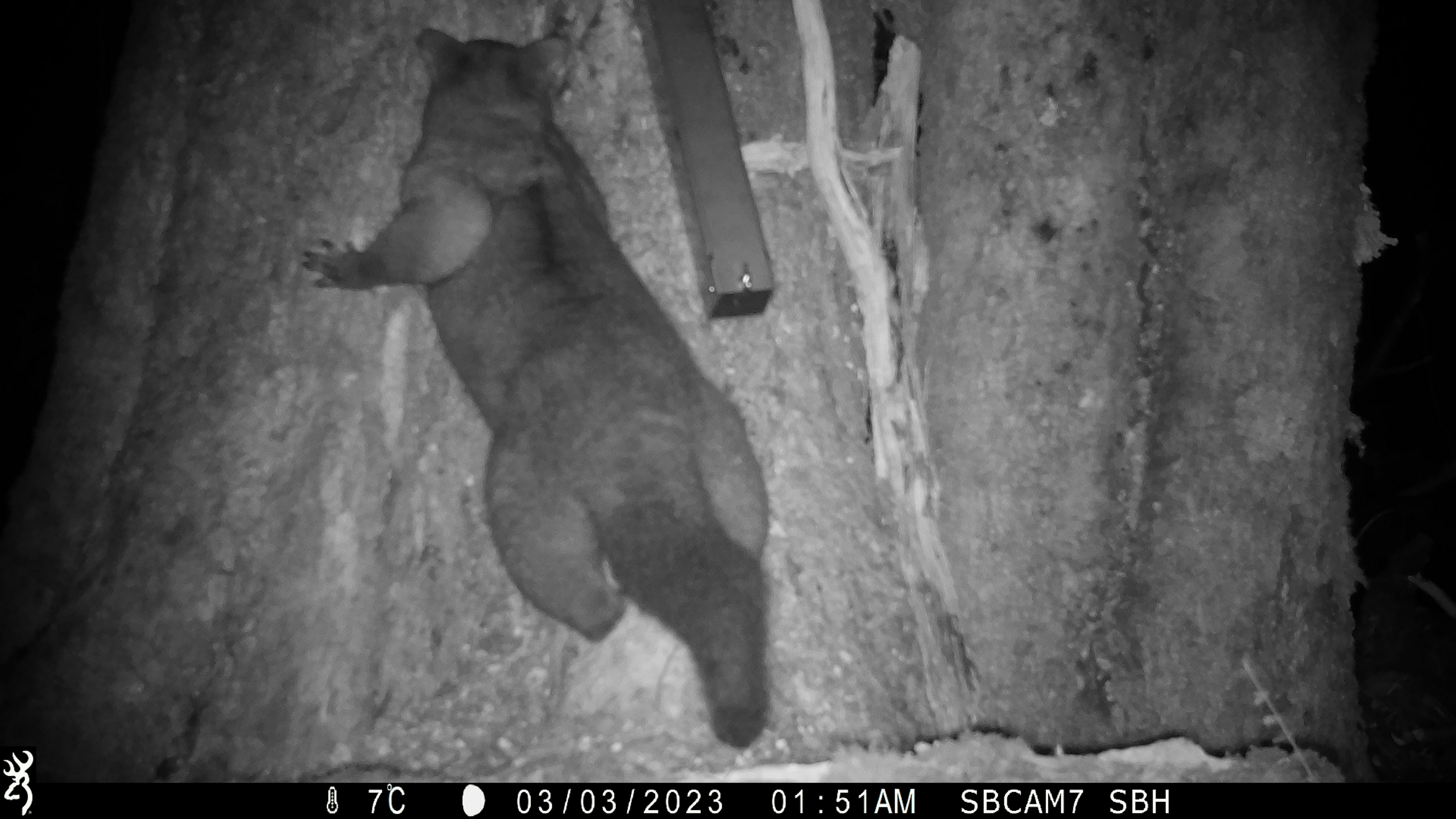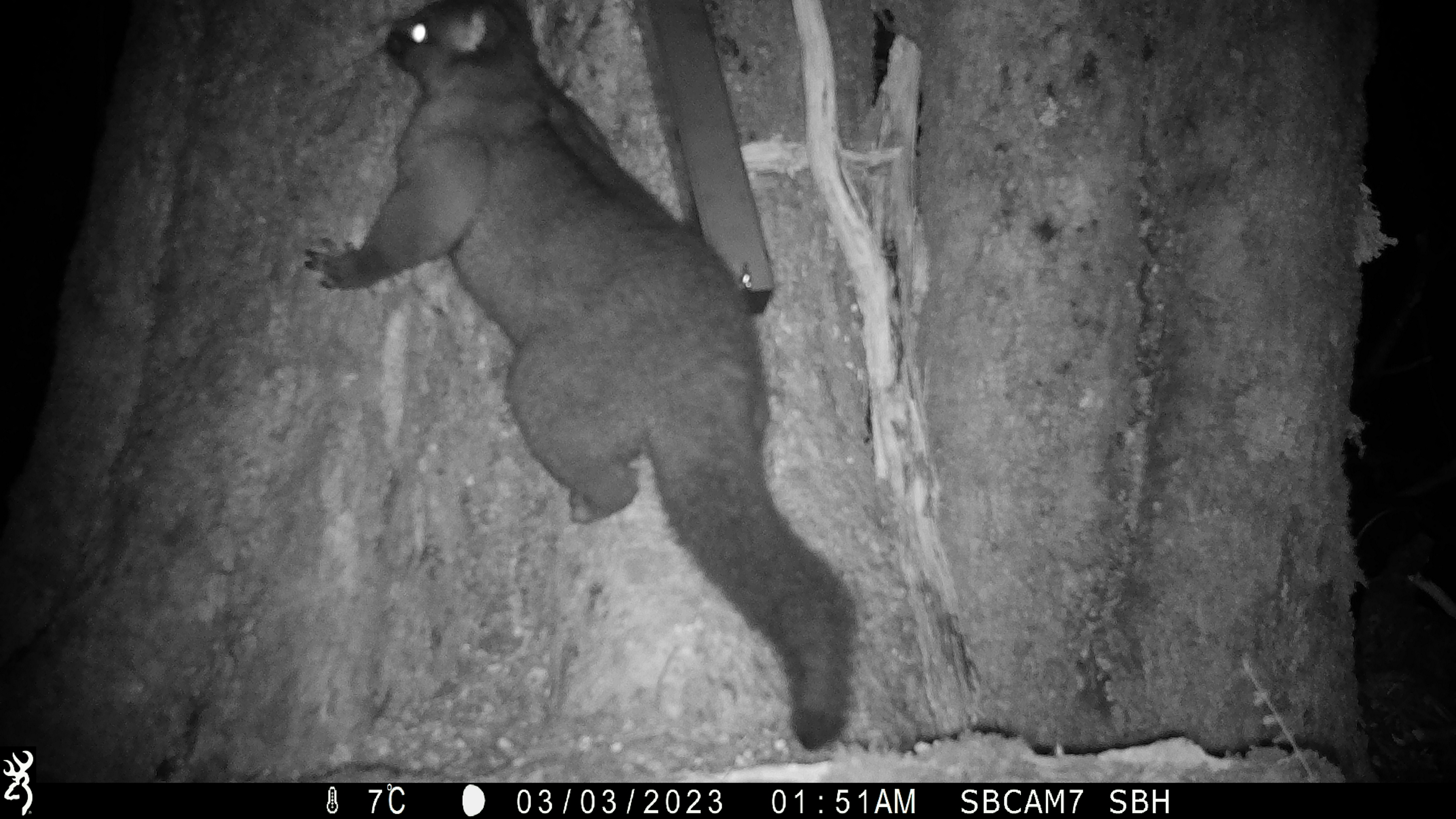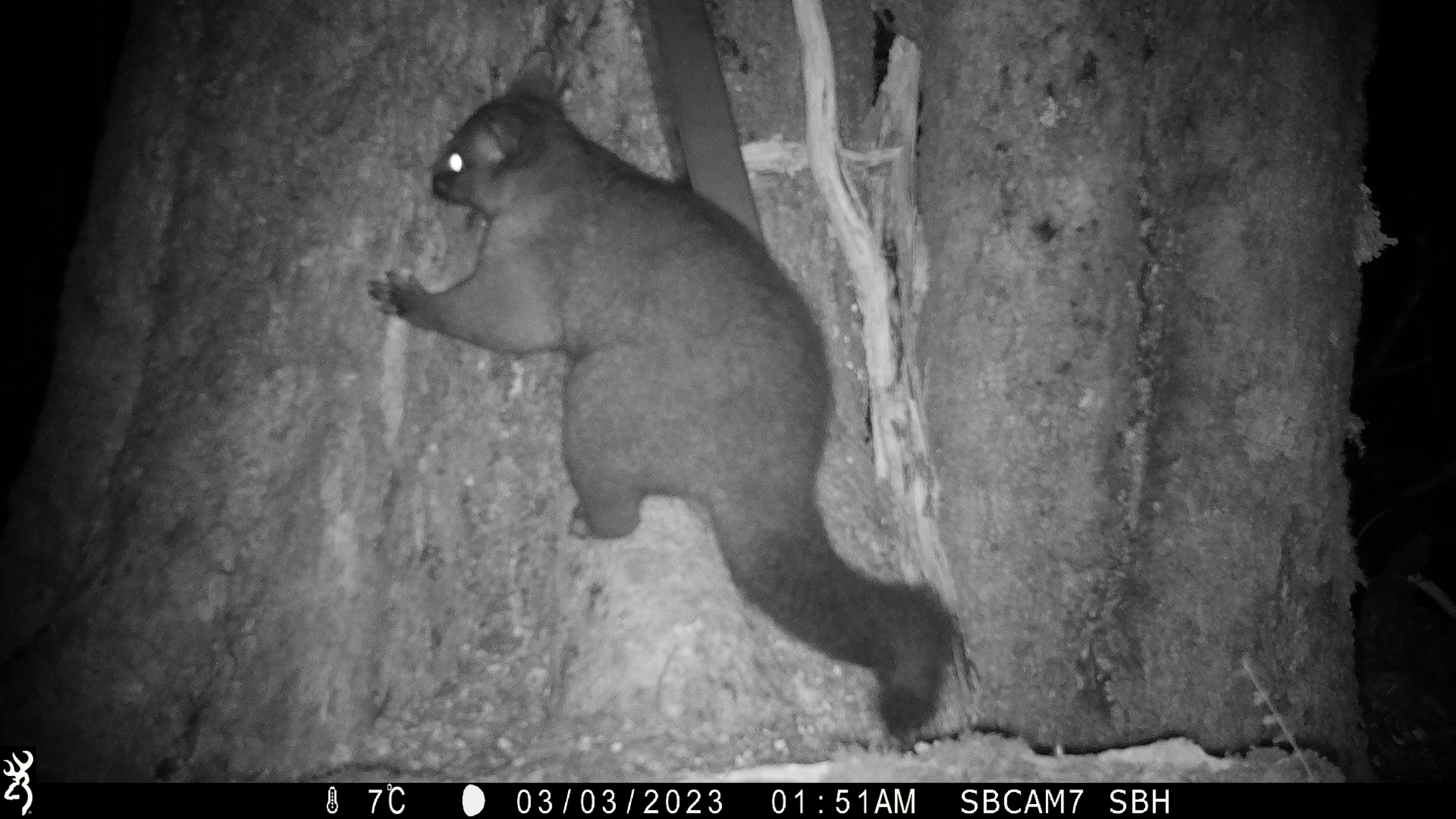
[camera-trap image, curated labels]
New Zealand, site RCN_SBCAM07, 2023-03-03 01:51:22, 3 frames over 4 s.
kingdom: Animalia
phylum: Chordata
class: Mammalia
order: Diprotodontia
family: Phalangeridae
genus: Trichosurus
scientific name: Trichosurus vulpecula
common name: common brushtail possum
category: possum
Possum (common brushtail possum) (Trichosurus vulpecula).